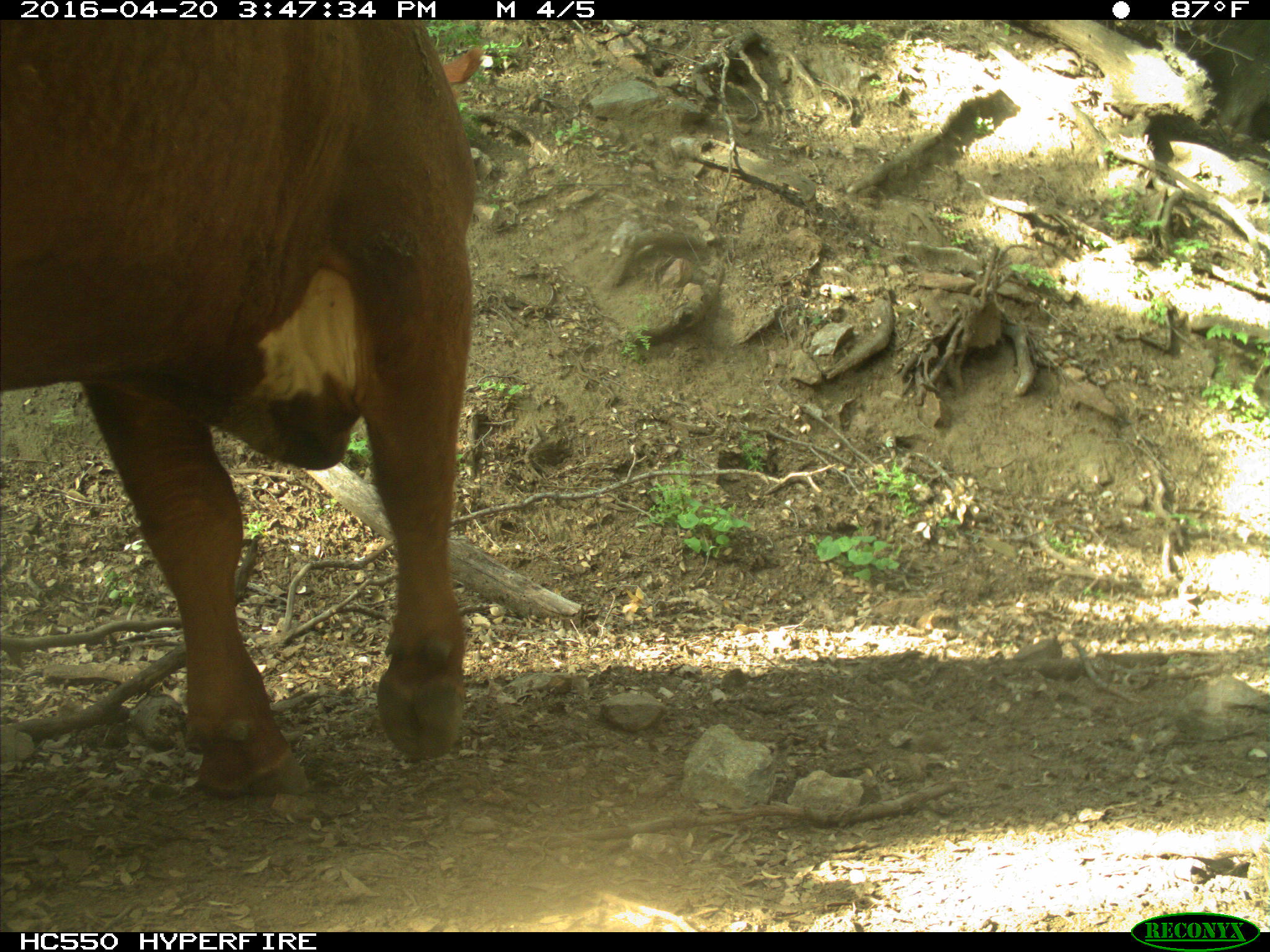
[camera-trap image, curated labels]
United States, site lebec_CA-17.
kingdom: Animalia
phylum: Chordata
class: Mammalia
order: Artiodactyla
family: Bovidae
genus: Bos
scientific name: Bos taurus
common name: domestic cow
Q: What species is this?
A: Bos taurus (domestic cow).